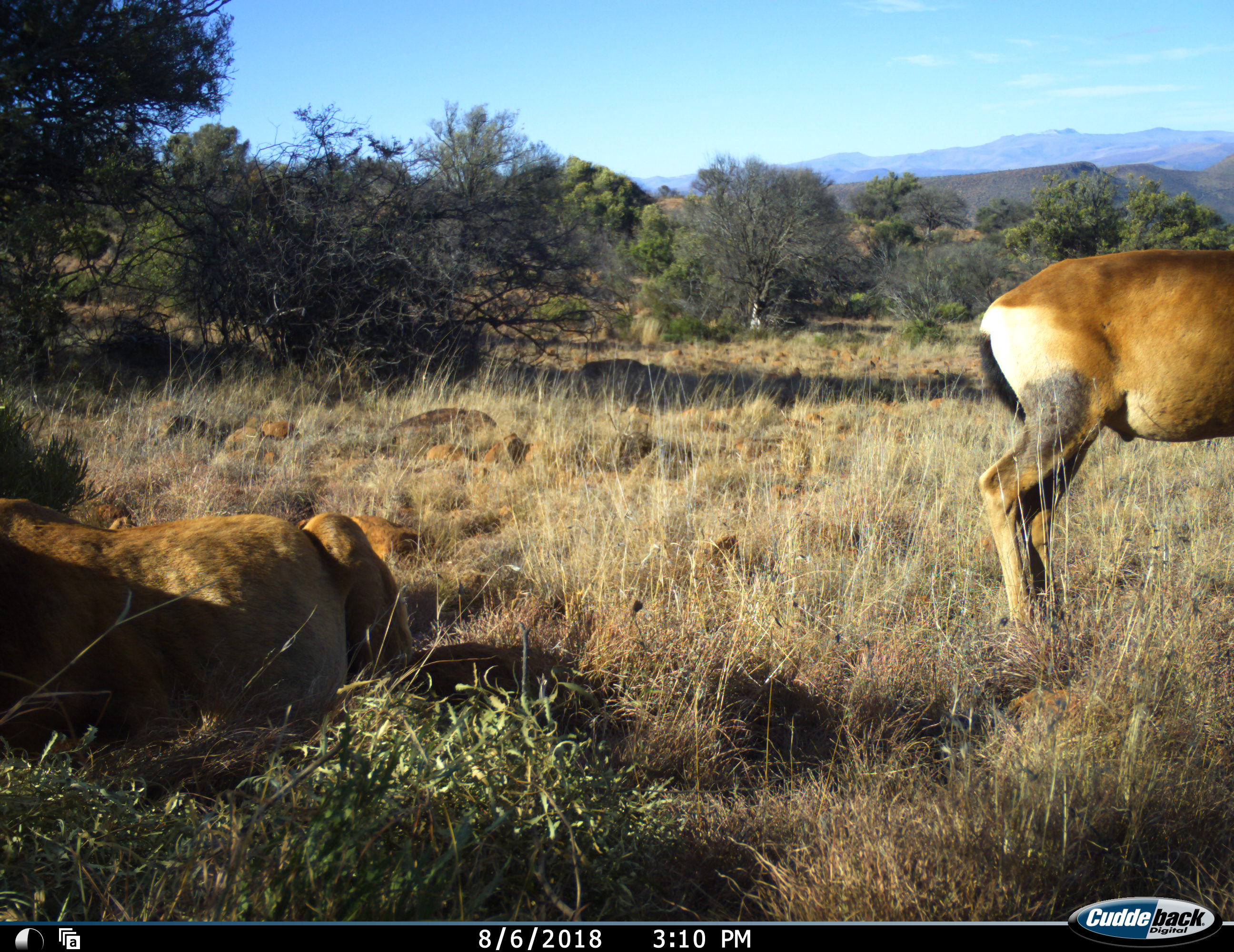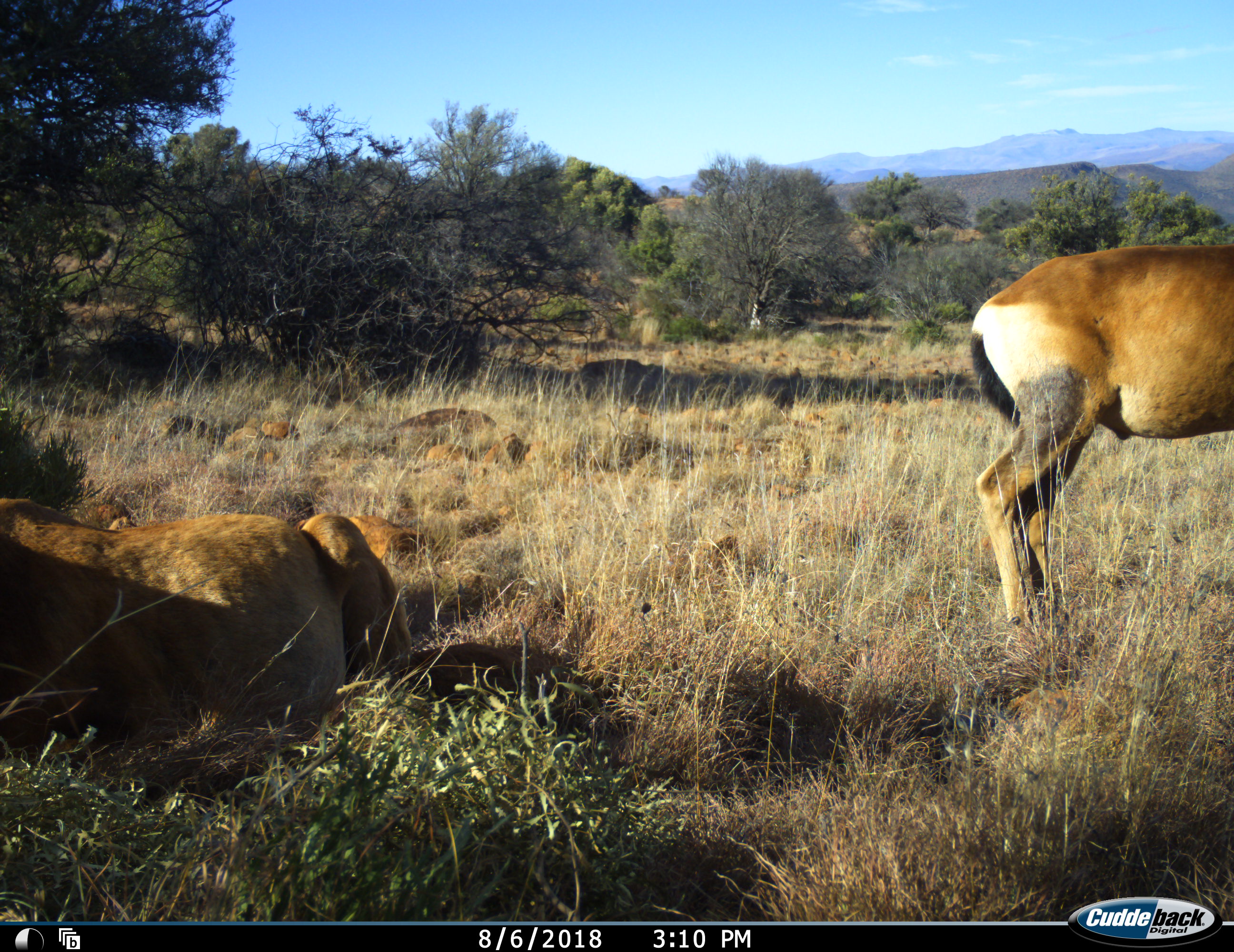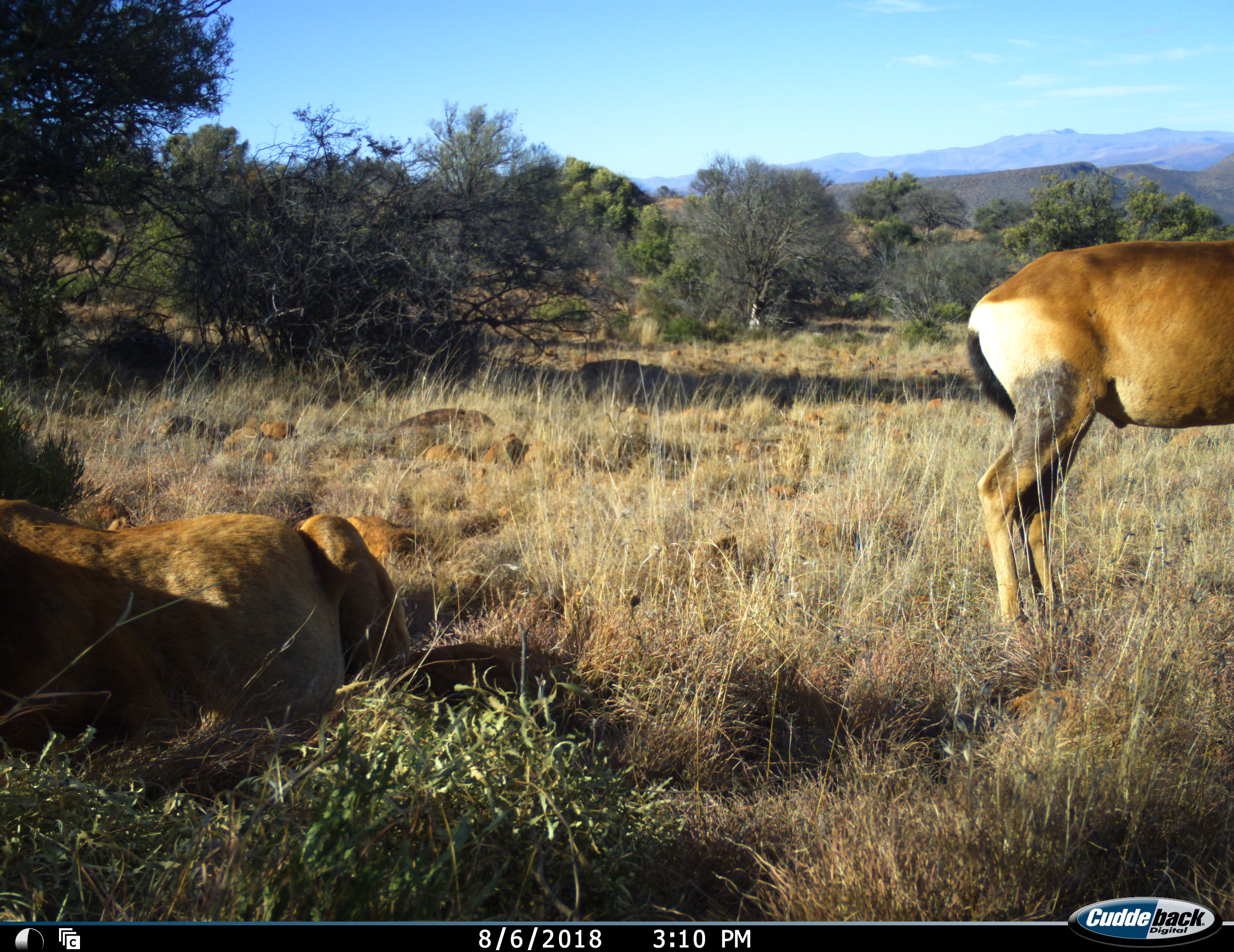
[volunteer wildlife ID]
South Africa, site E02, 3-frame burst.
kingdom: Animalia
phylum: Chordata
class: Mammalia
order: Artiodactyla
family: Bovidae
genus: Alcelaphus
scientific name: Alcelaphus buselaphus caama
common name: red hartebeest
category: hartebeestred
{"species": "hartebeestred (red hartebeest) (Alcelaphus buselaphus caama)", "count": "2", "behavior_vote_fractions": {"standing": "100%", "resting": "71%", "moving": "0%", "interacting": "0%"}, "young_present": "0%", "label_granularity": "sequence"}